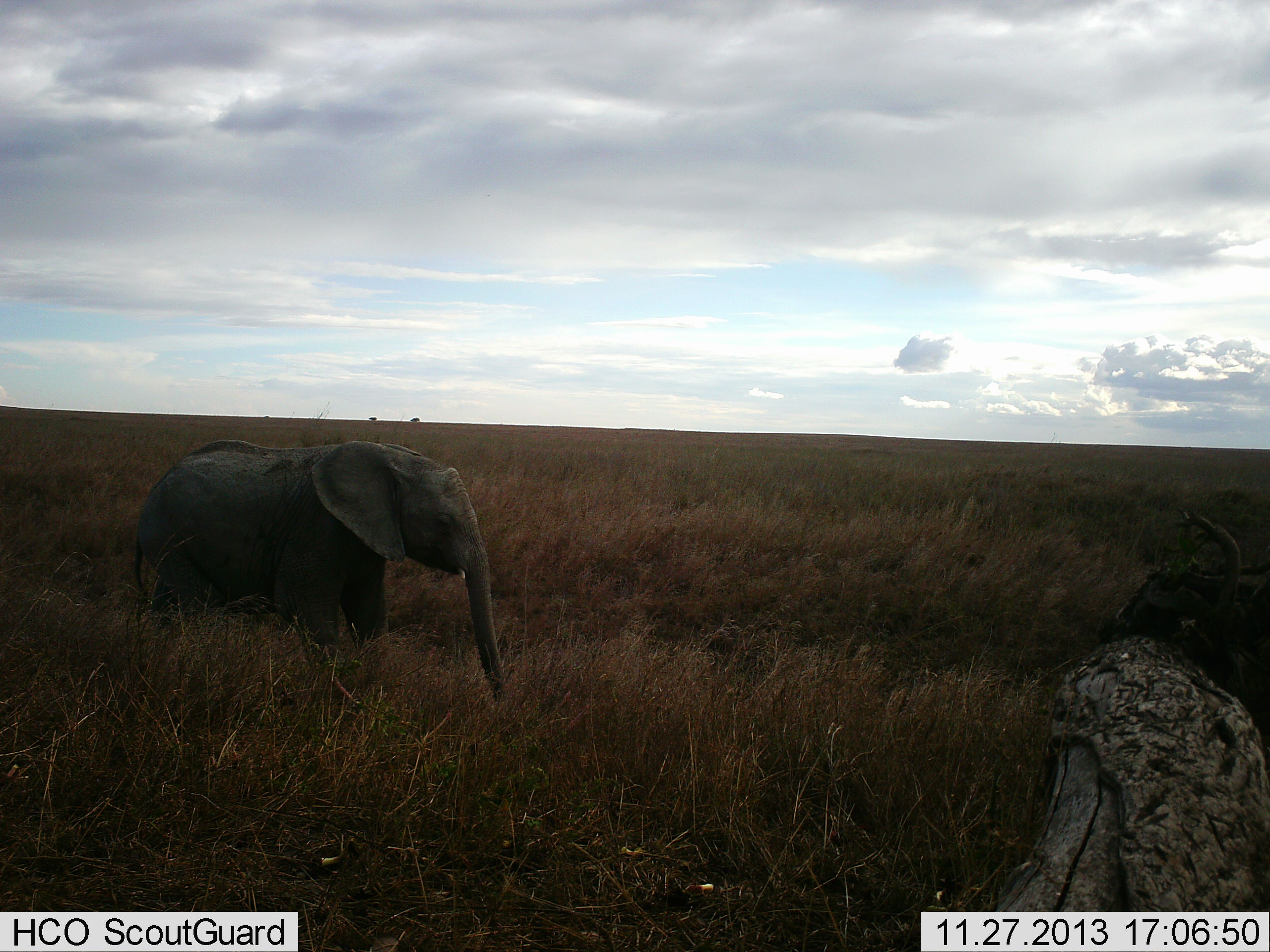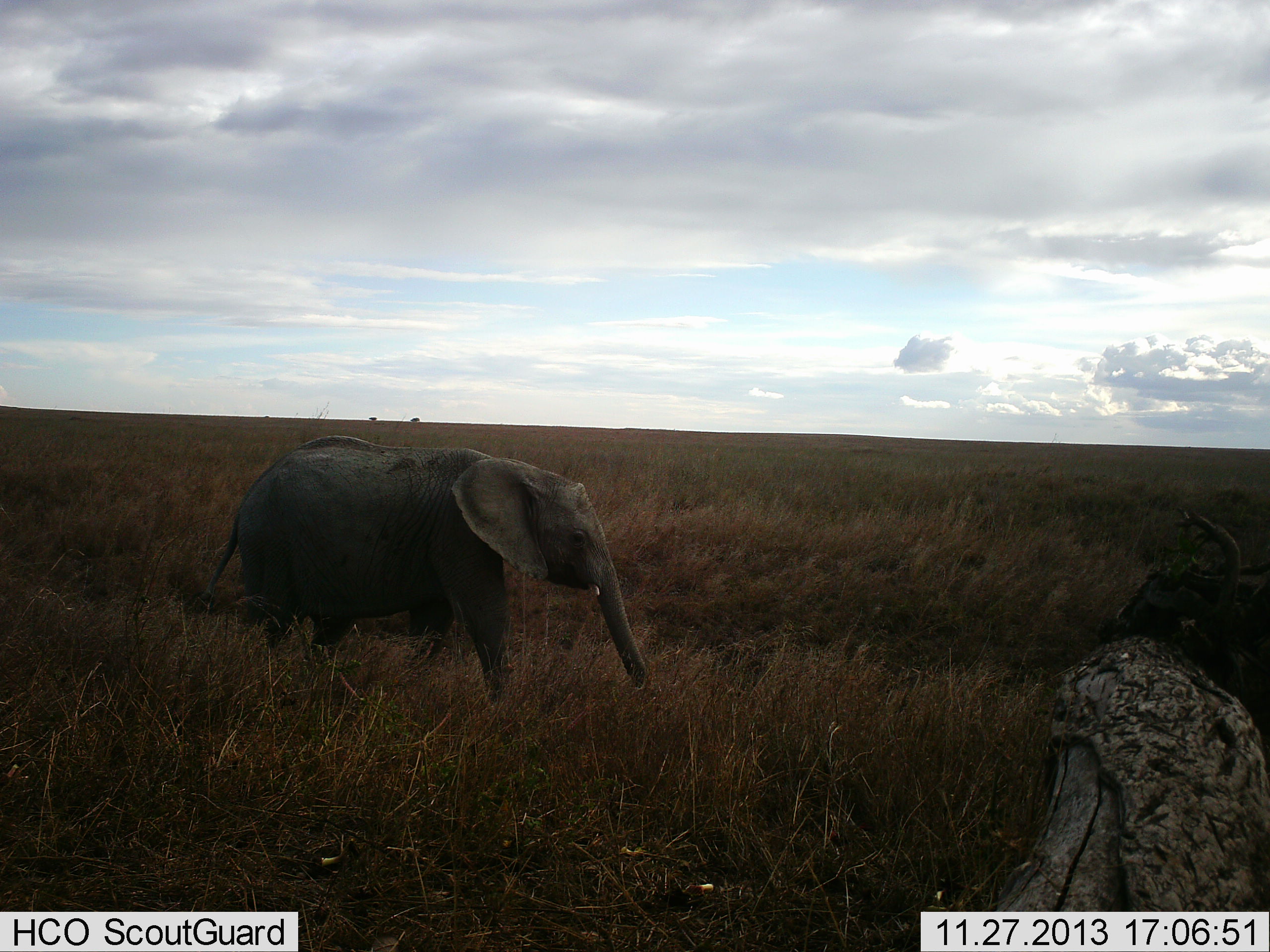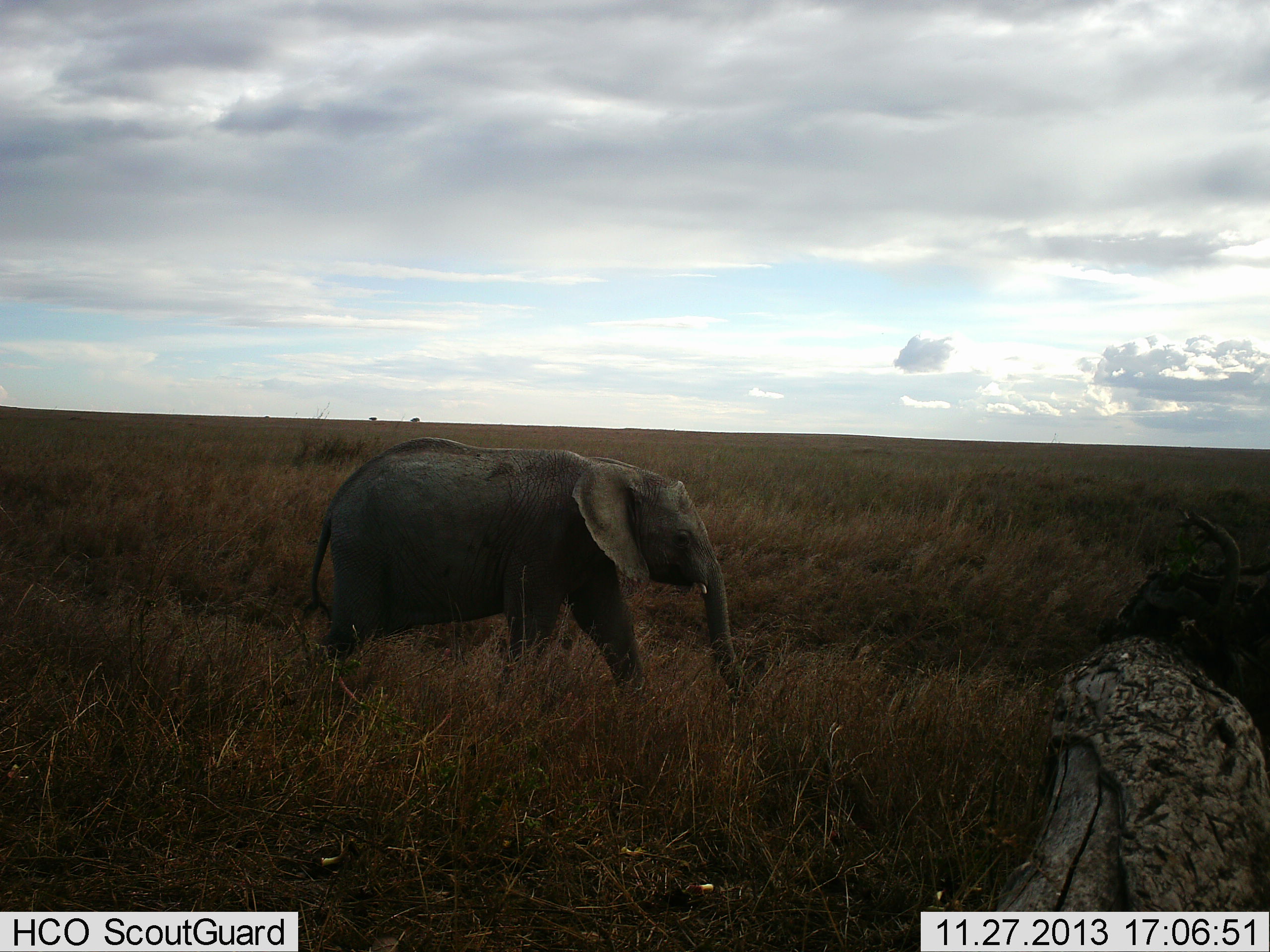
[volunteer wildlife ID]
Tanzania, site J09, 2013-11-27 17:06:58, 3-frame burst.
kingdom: Animalia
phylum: Chordata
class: Mammalia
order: Proboscidea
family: Elephantidae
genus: Loxodonta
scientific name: Loxodonta africana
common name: african bush elephant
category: elephant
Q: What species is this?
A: Elephant (african bush elephant) (Loxodonta africana).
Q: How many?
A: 1.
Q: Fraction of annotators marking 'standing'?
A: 0%.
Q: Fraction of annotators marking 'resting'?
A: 0%.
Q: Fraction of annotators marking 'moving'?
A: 100%.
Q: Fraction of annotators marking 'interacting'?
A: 0%.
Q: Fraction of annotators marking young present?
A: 60%.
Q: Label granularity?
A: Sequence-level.